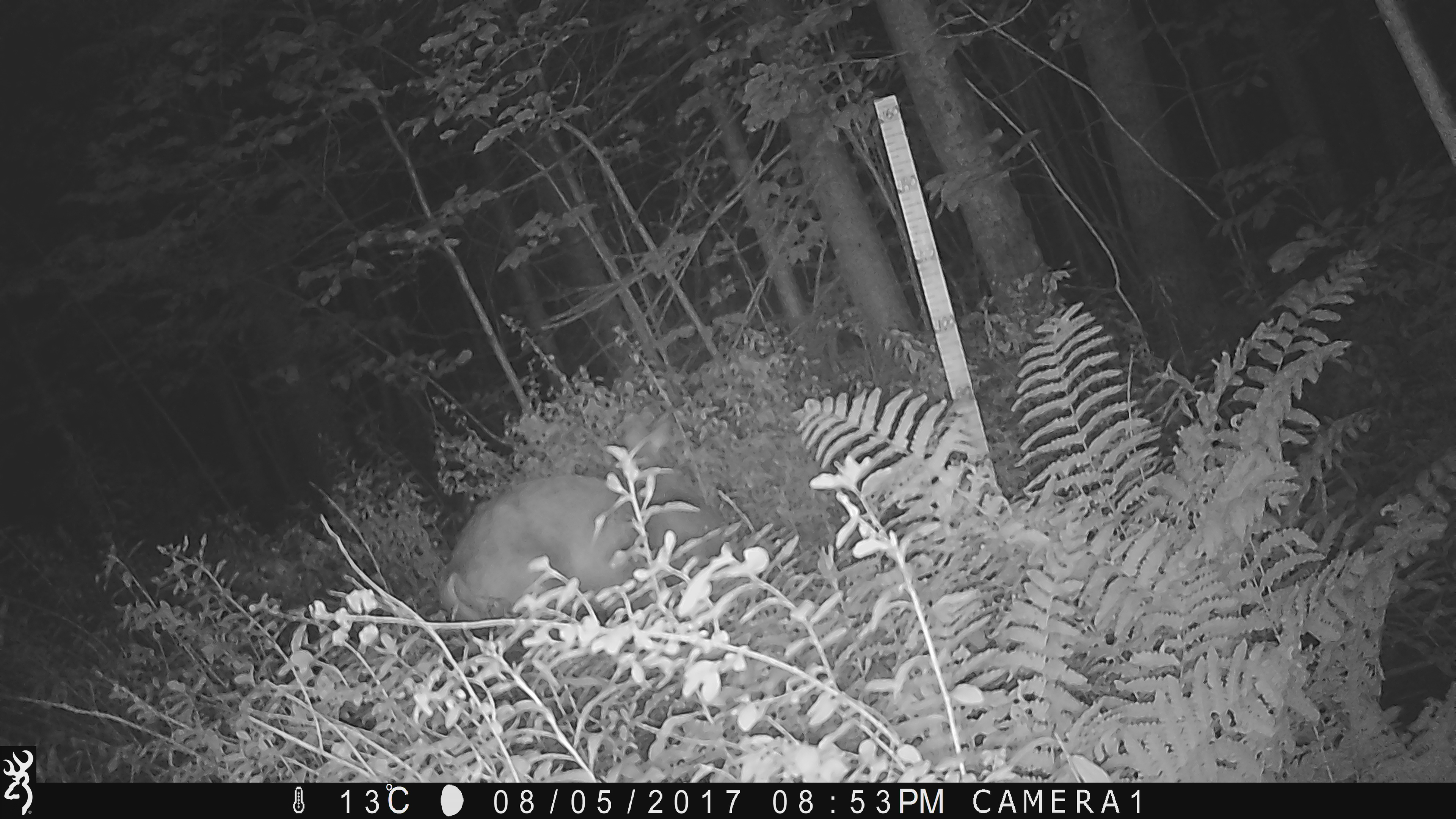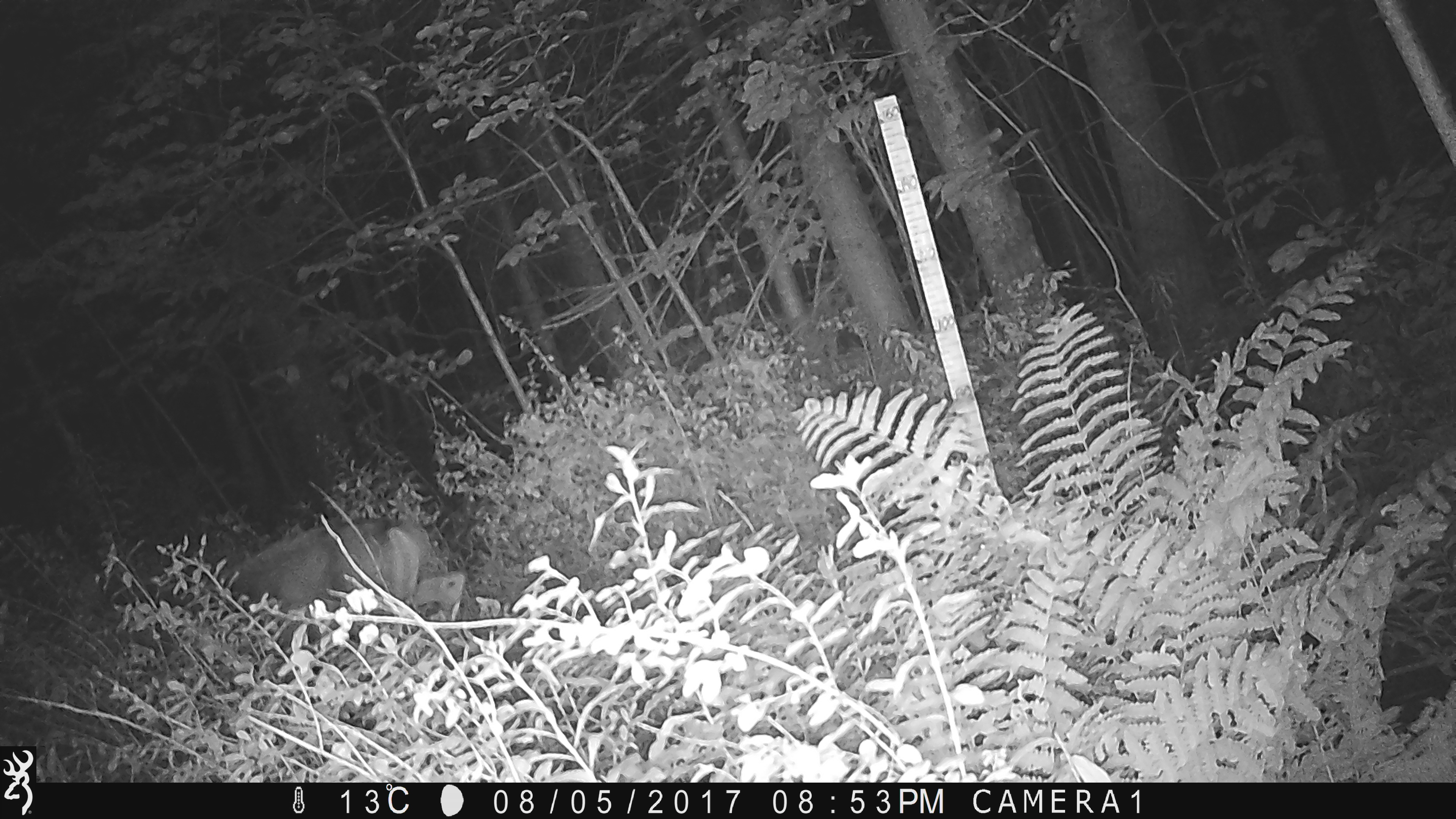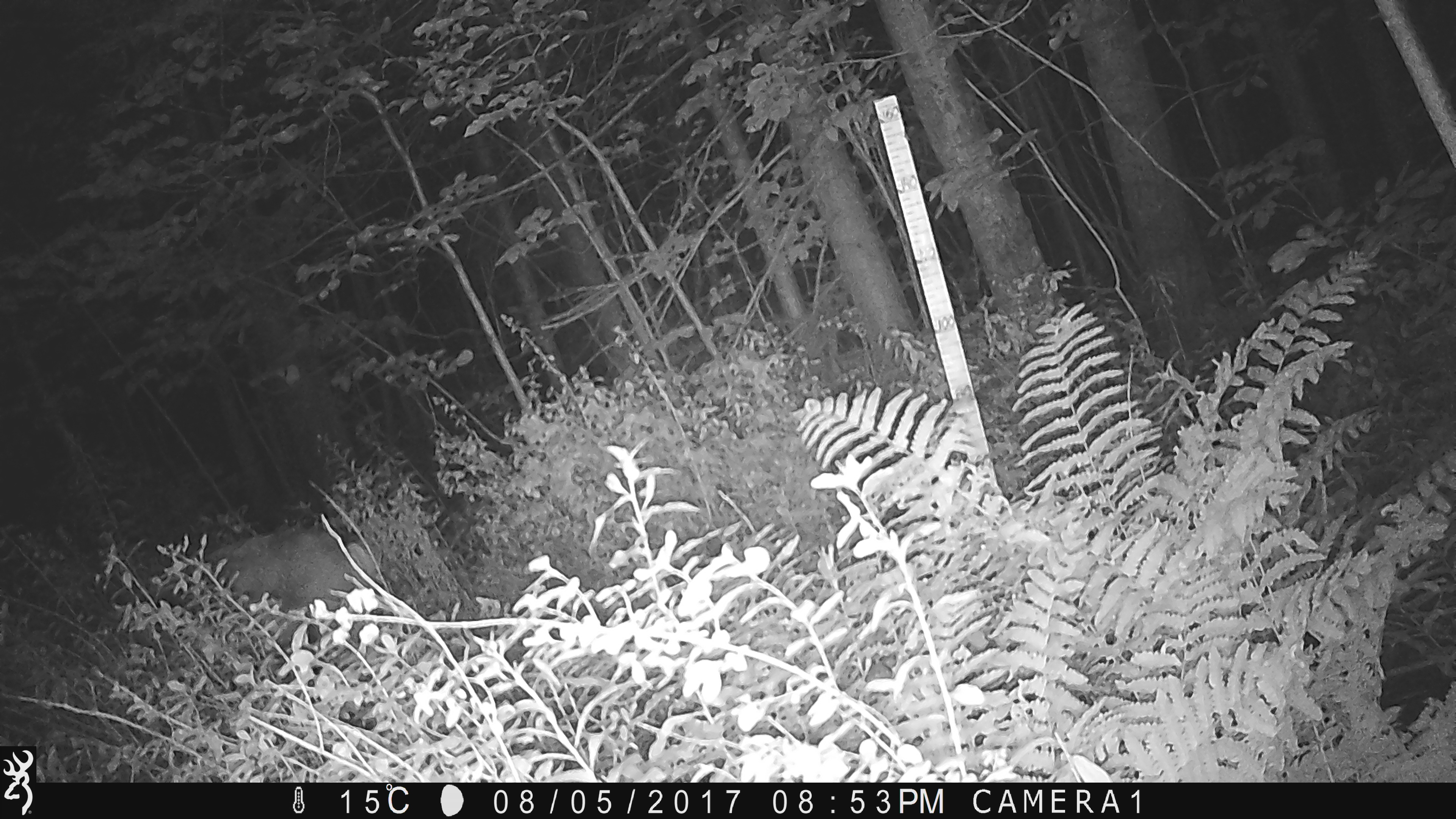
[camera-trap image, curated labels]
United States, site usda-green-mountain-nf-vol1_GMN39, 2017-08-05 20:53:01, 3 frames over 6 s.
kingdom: Animalia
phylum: Chordata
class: Mammalia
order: Artiodactyla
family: Cervidae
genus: Odocoileus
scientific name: Odocoileus virginianus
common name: white-tailed deer